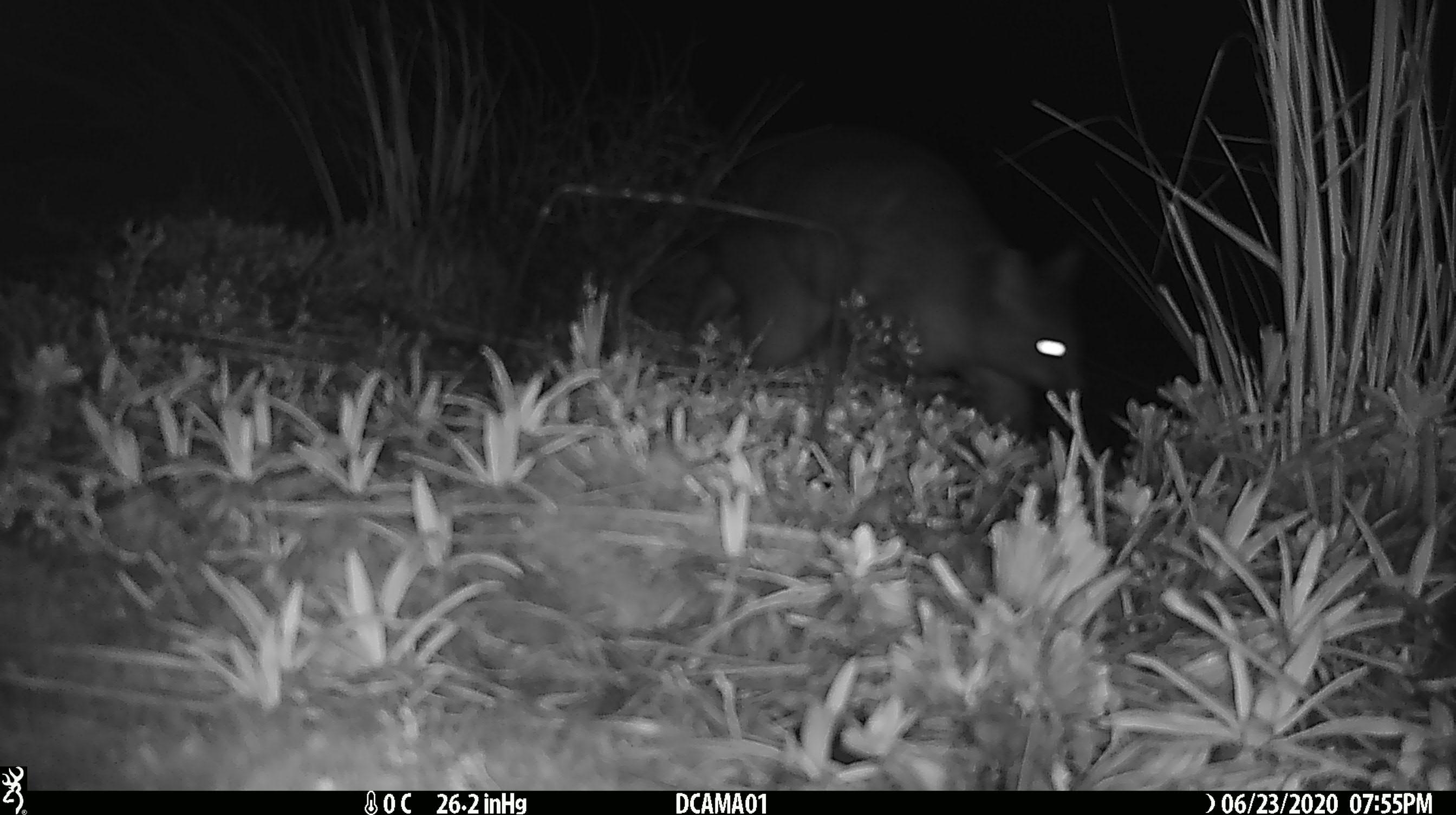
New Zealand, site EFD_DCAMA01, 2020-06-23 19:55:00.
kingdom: Animalia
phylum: Chordata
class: Mammalia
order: Diprotodontia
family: Phalangeridae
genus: Trichosurus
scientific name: Trichosurus vulpecula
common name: common brushtail possum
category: possum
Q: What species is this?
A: Possum (common brushtail possum) (Trichosurus vulpecula).